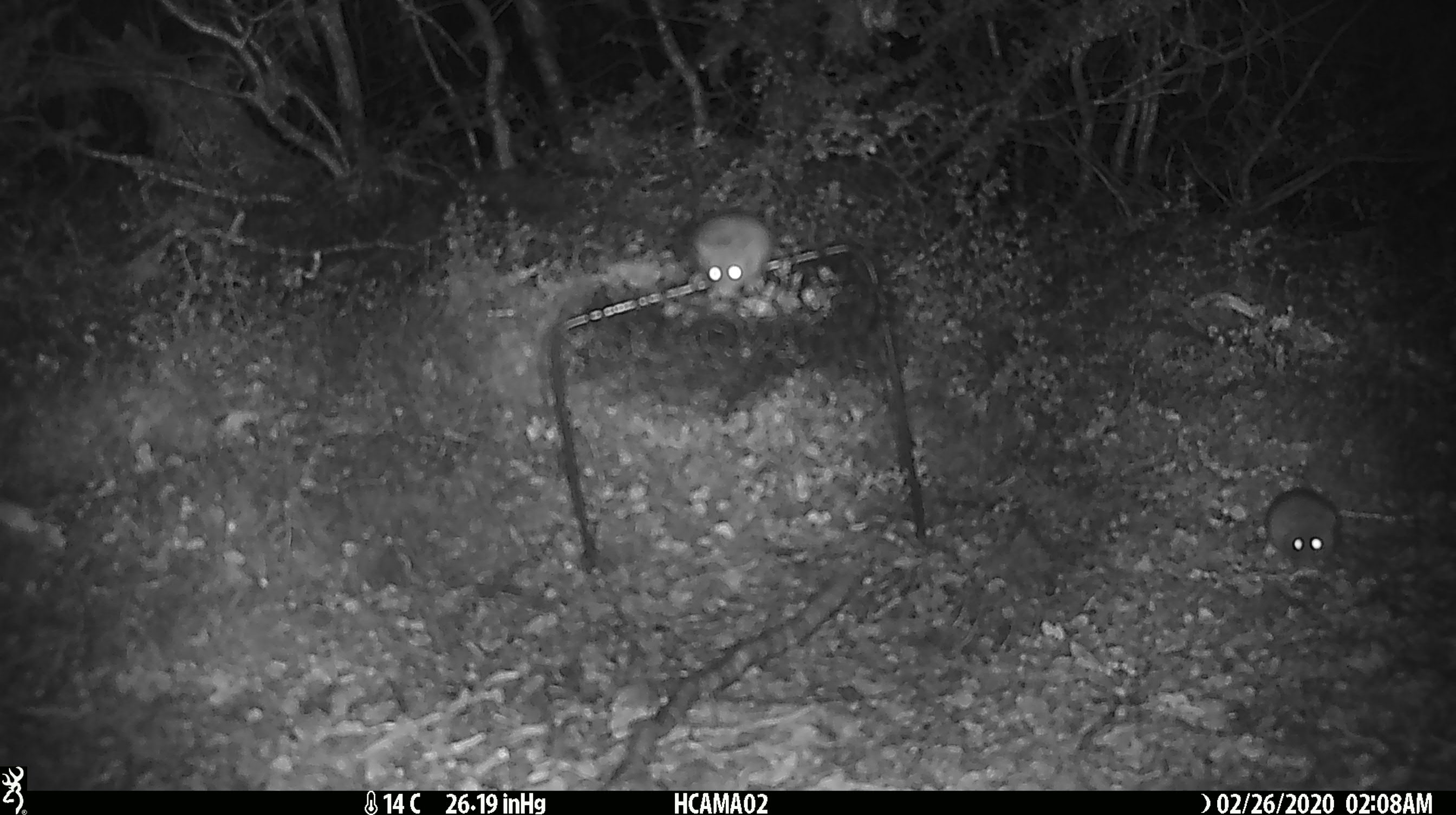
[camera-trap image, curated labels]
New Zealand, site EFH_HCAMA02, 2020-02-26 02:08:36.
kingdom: Animalia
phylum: Chordata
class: Mammalia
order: Rodentia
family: Muridae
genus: Mus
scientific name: Mus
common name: mouse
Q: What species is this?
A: Mouse (Mus).